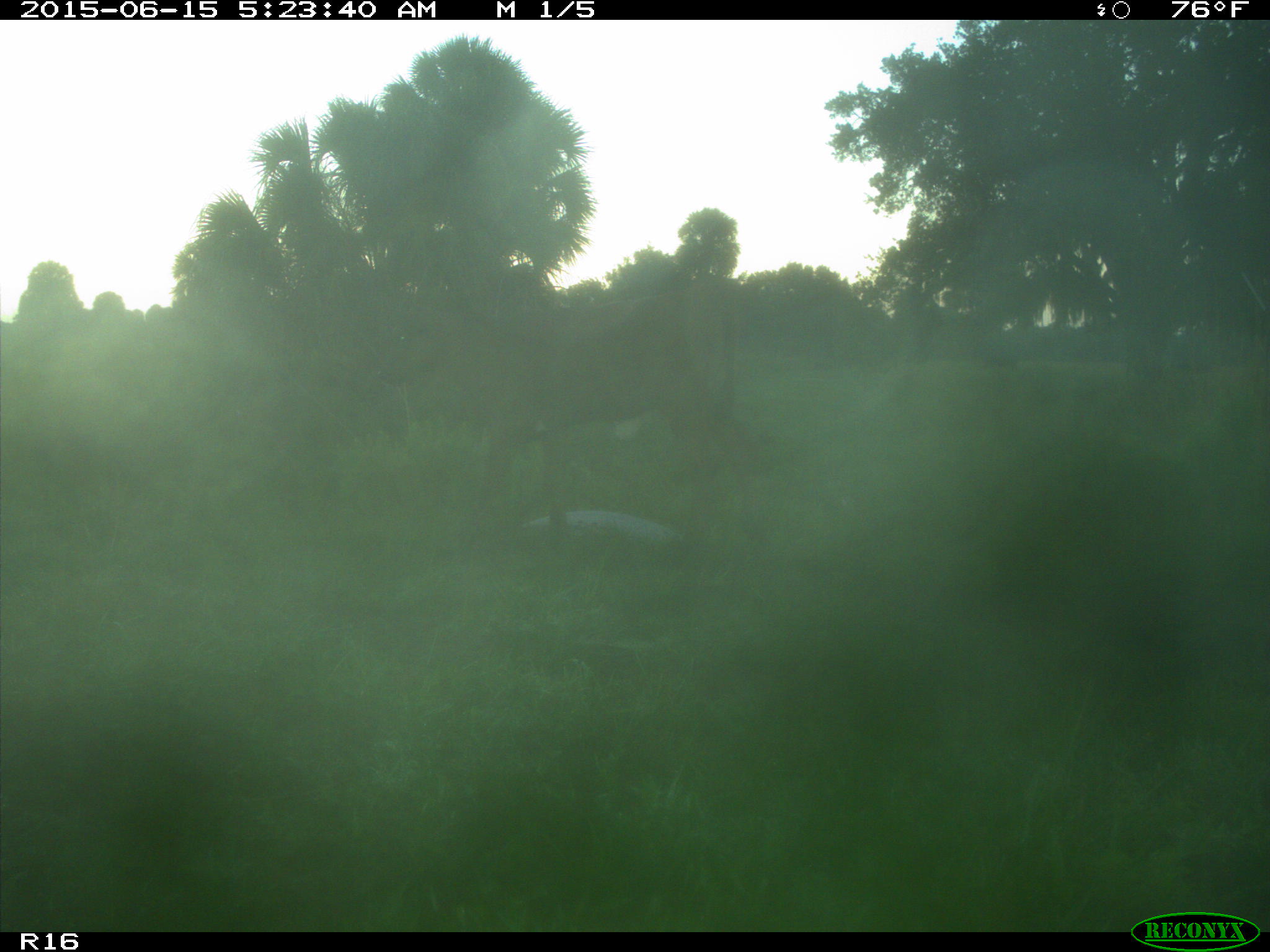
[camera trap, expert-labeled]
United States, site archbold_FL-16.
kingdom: Animalia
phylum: Chordata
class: Mammalia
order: Artiodactyla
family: Bovidae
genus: Bos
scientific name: Bos taurus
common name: domestic cow